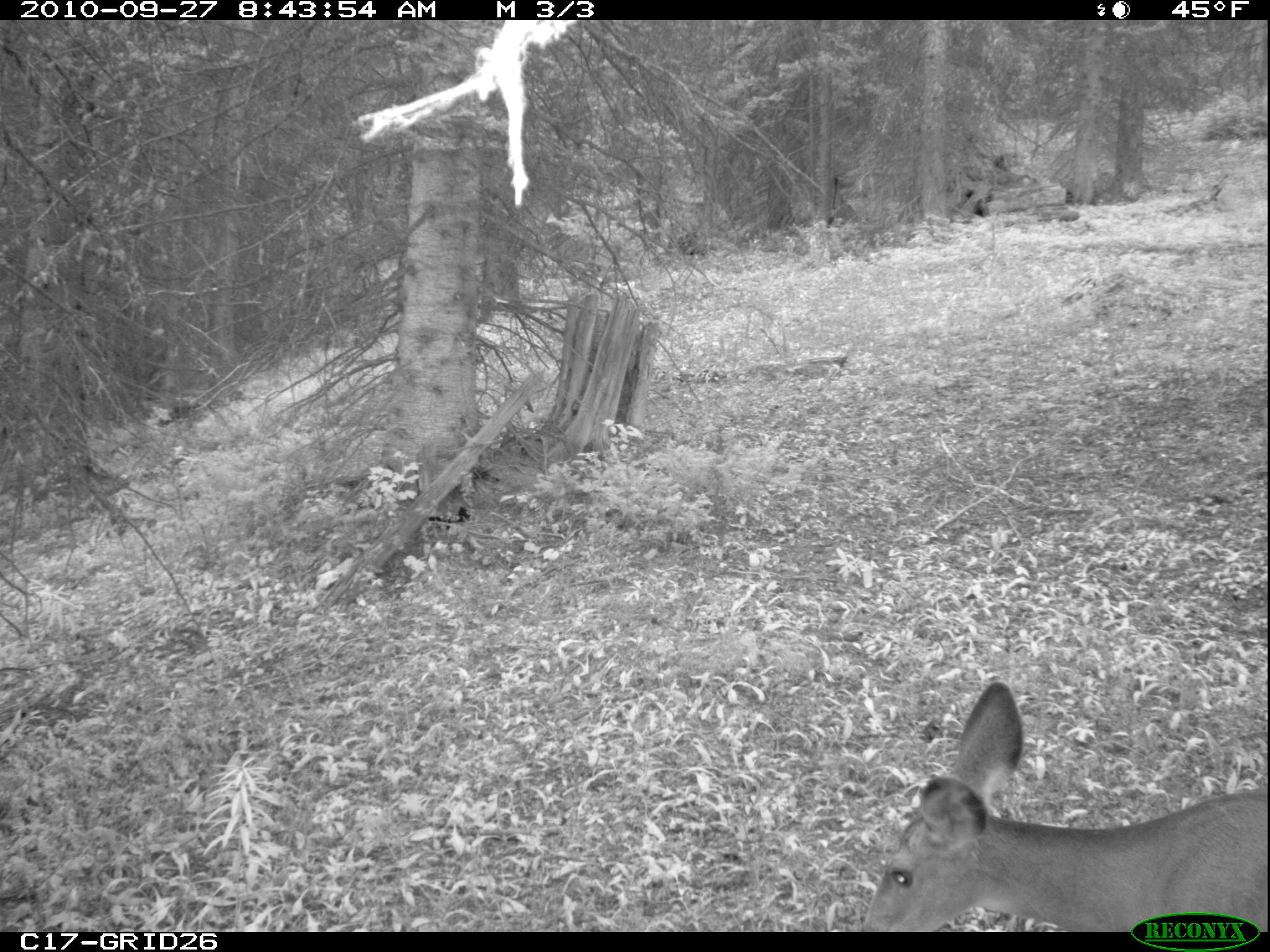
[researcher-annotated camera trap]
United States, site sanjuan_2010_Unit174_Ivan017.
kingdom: Animalia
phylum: Chordata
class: Mammalia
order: Artiodactyla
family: Cervidae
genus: Odocoileus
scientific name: Odocoileus hemionus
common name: mule deer